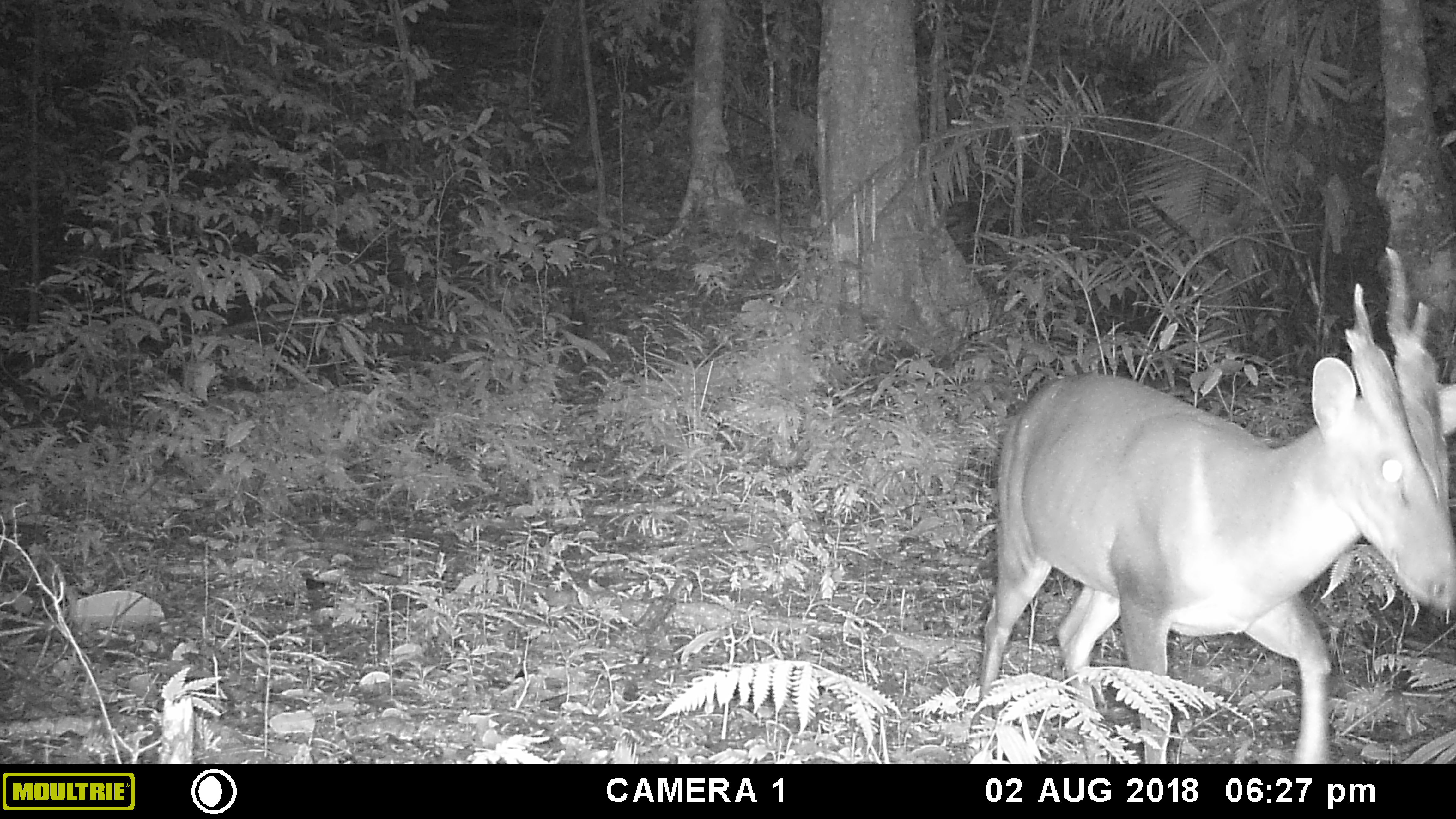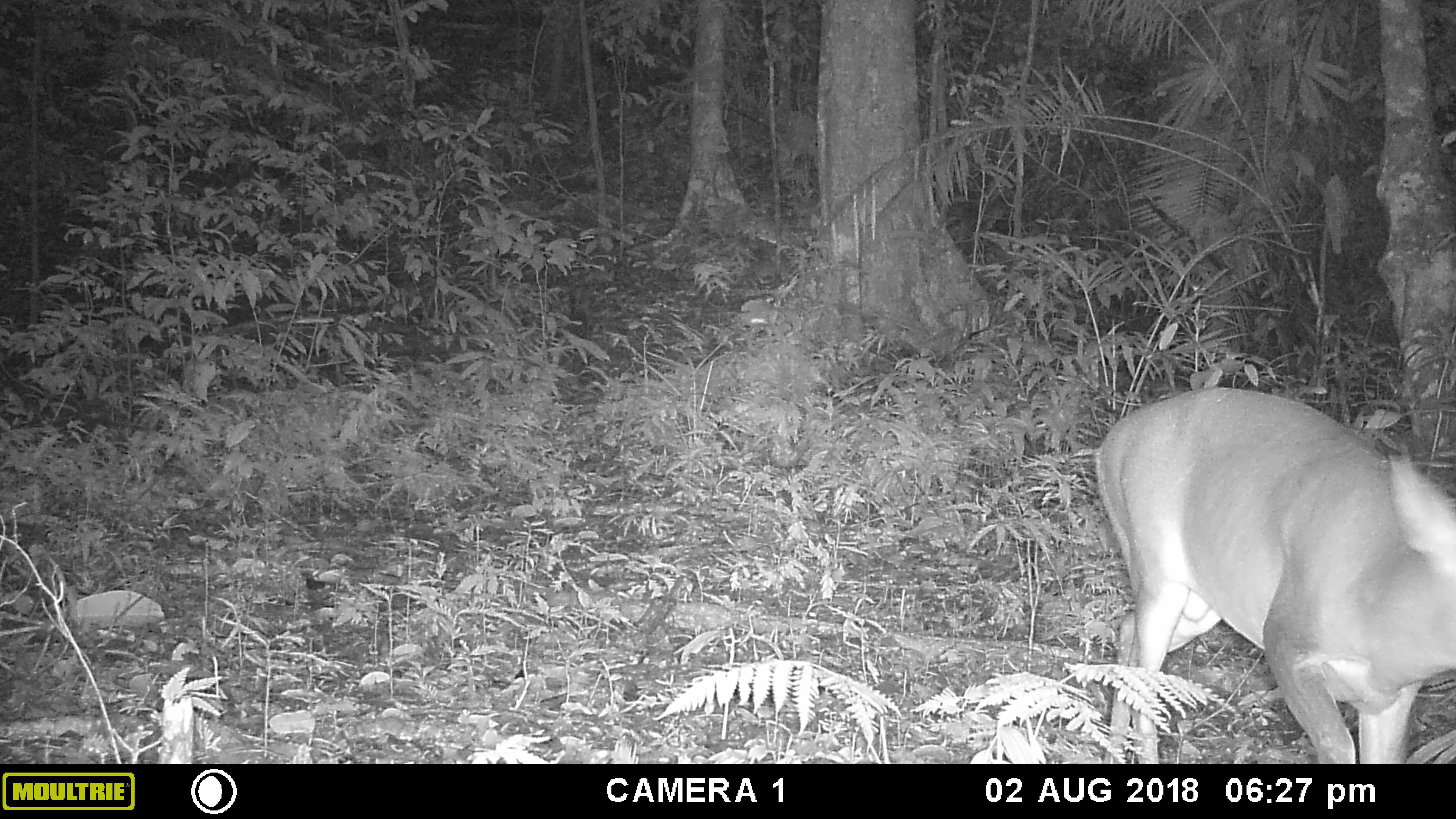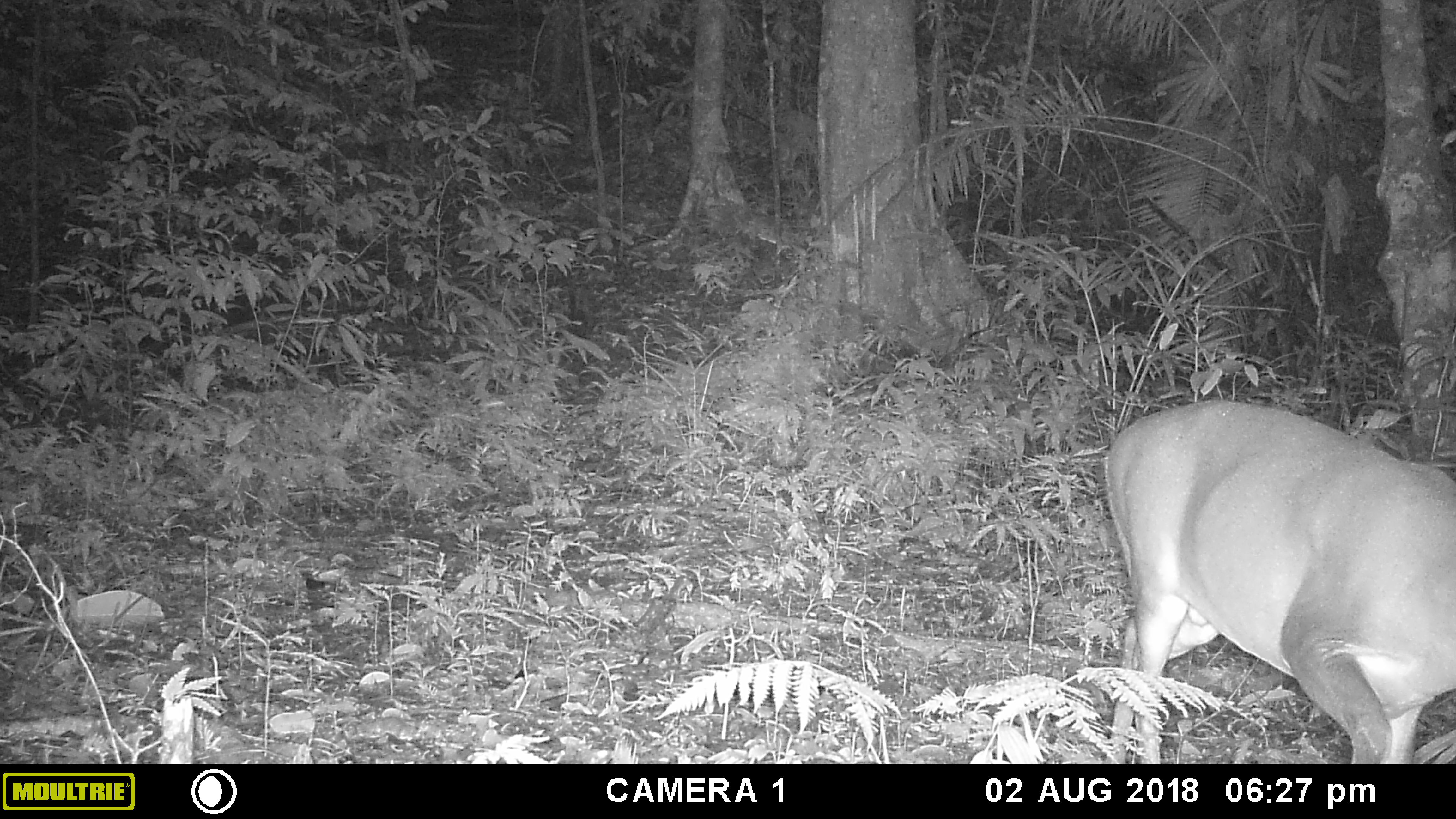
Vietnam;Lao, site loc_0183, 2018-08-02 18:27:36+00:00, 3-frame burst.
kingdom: Animalia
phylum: Chordata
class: Mammalia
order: Artiodactyla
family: Cervidae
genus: Muntiacus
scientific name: Muntiacus vuquangensis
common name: large-antlered muntjac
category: large antlered muntjac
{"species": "large antlered muntjac (large-antlered muntjac) (Muntiacus vuquangensis)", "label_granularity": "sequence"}